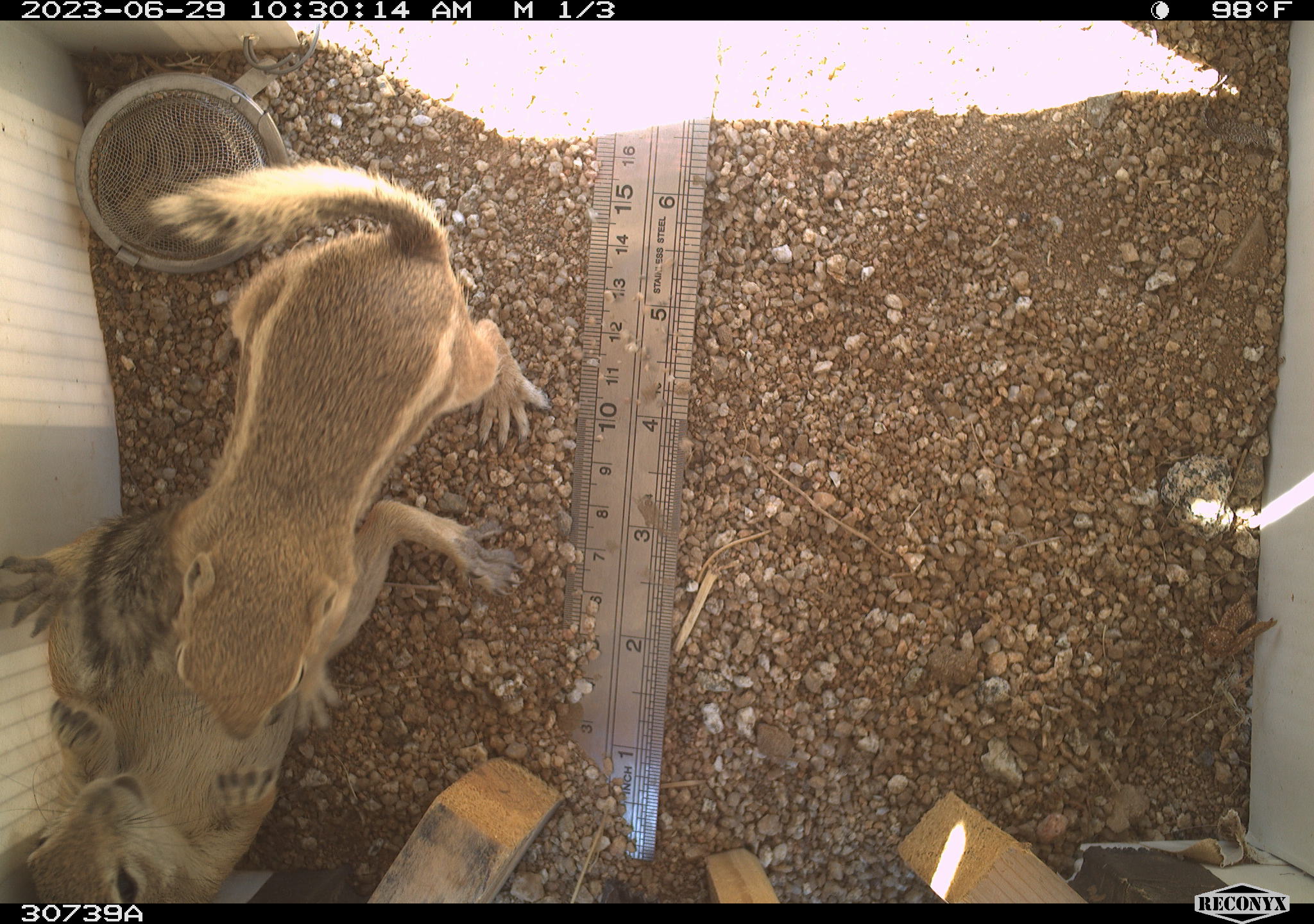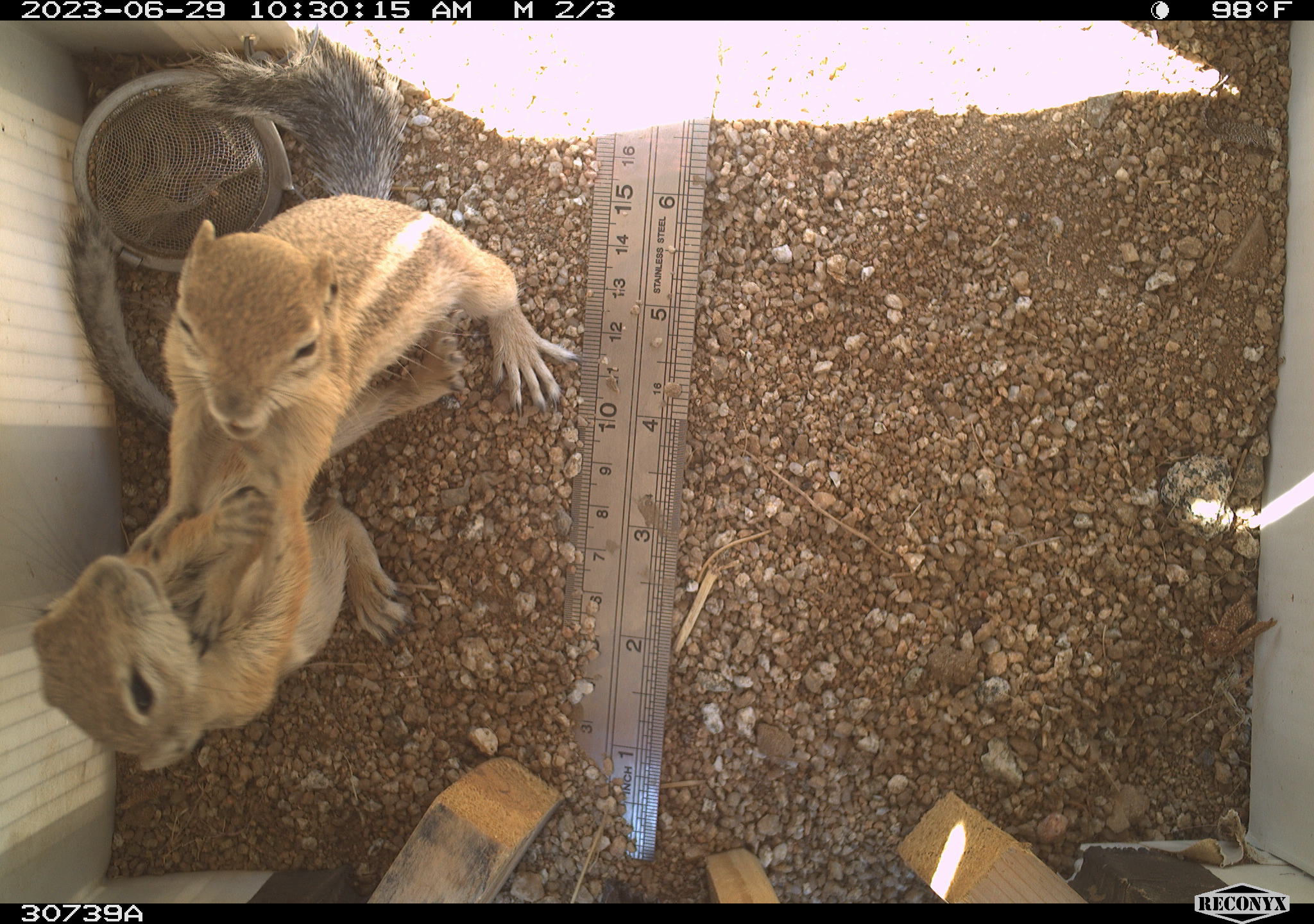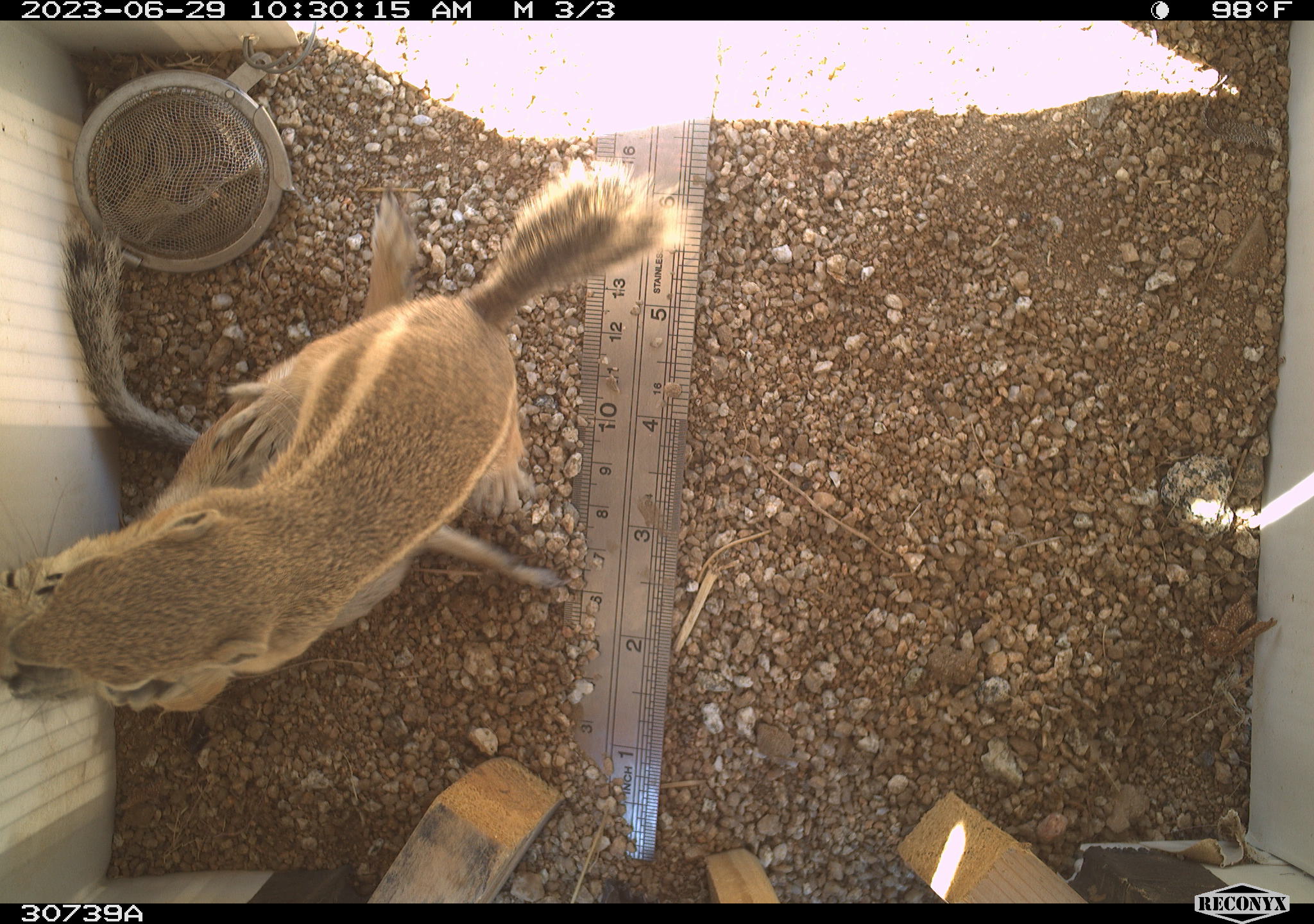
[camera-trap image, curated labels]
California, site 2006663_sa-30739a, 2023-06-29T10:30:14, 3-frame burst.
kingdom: Animalia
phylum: Chordata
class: Mammalia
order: Rodentia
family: Sciuridae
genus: Ammospermophilus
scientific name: Ammospermophilus leucurus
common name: white-tailed antelope squirrel